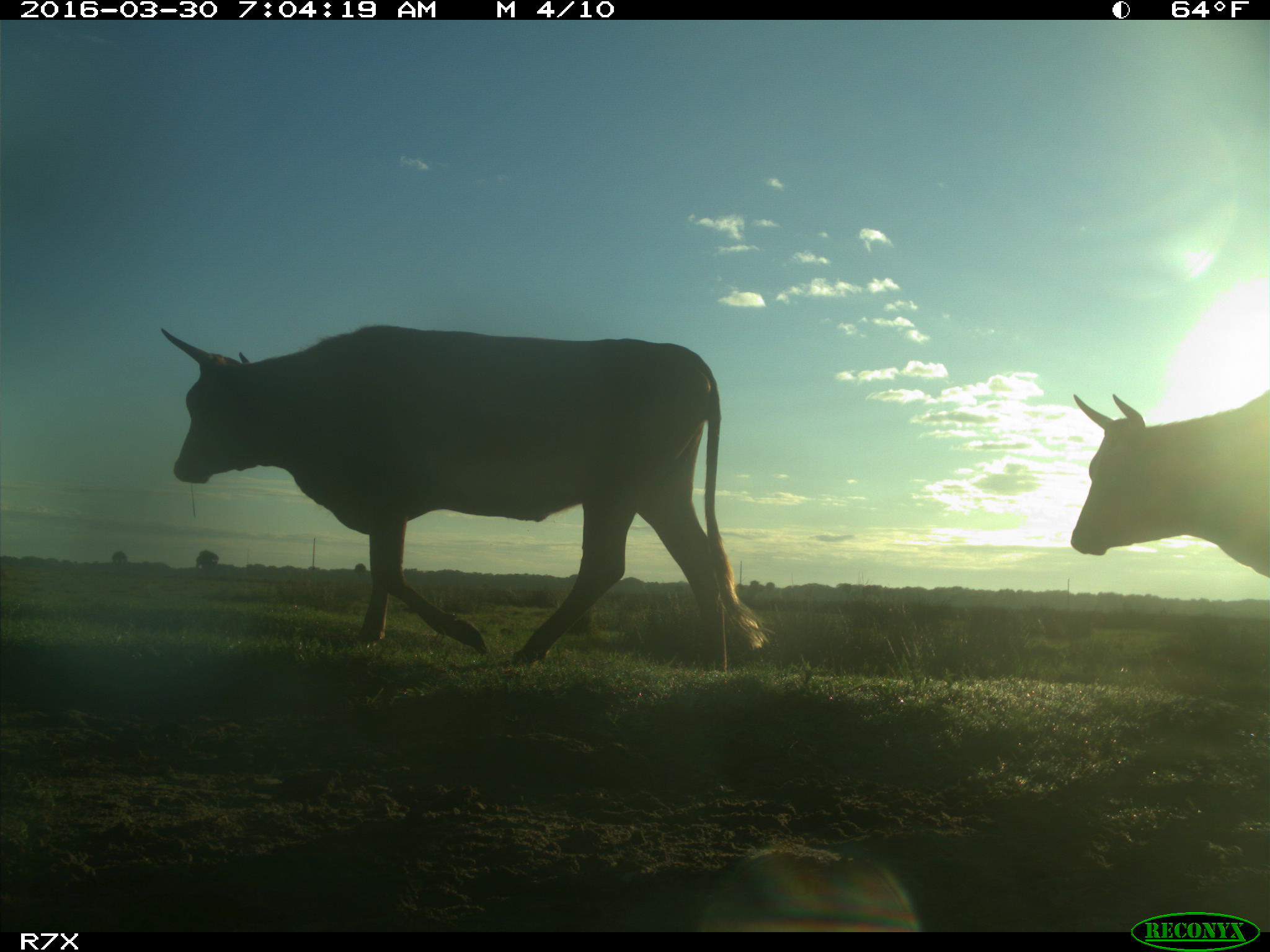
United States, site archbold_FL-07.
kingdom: Animalia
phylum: Chordata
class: Mammalia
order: Artiodactyla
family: Bovidae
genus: Bos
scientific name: Bos taurus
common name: domestic cow